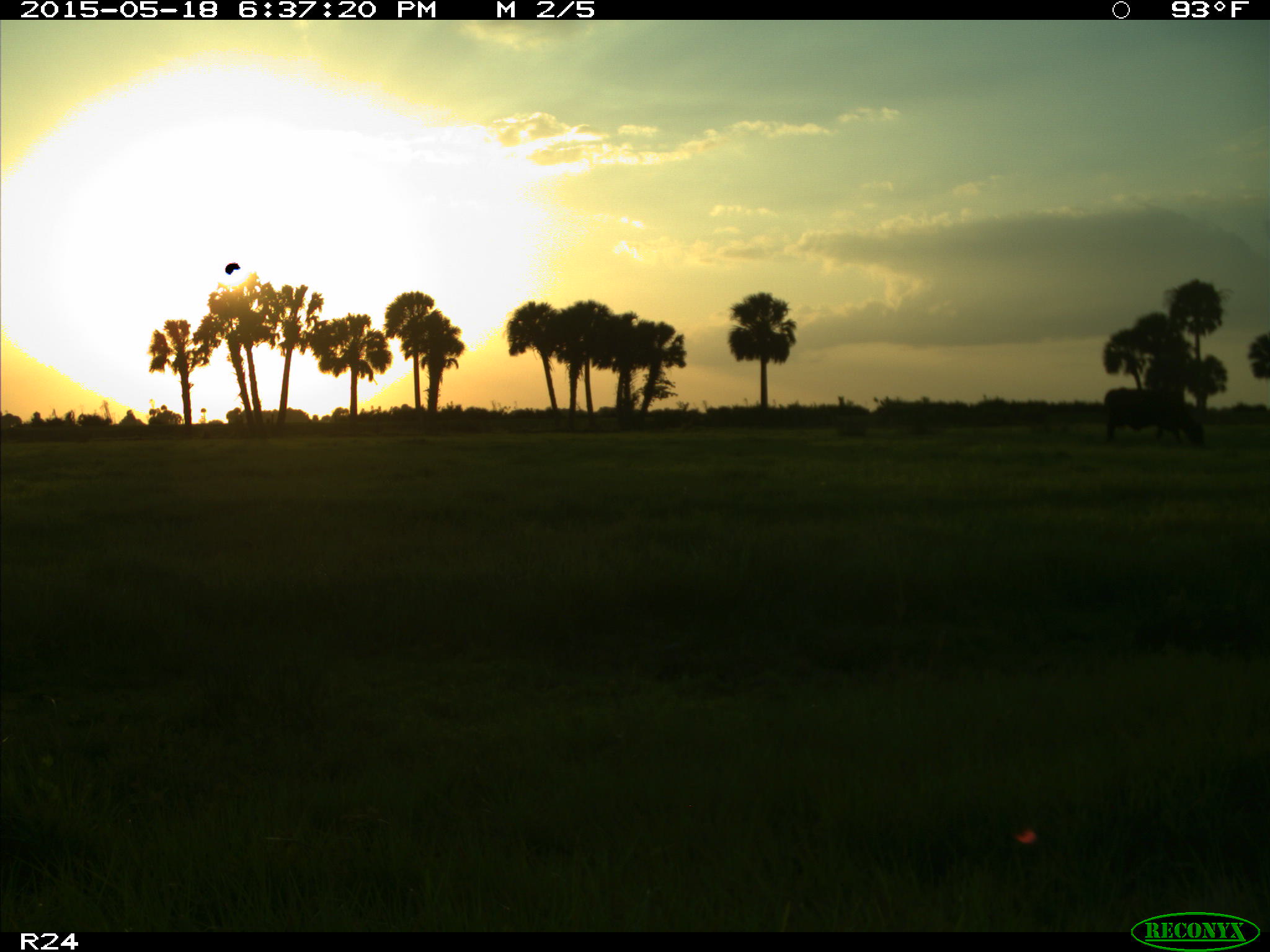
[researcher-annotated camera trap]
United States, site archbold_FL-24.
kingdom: Animalia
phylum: Chordata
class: Mammalia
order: Artiodactyla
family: Bovidae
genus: Bos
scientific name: Bos taurus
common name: domestic cow